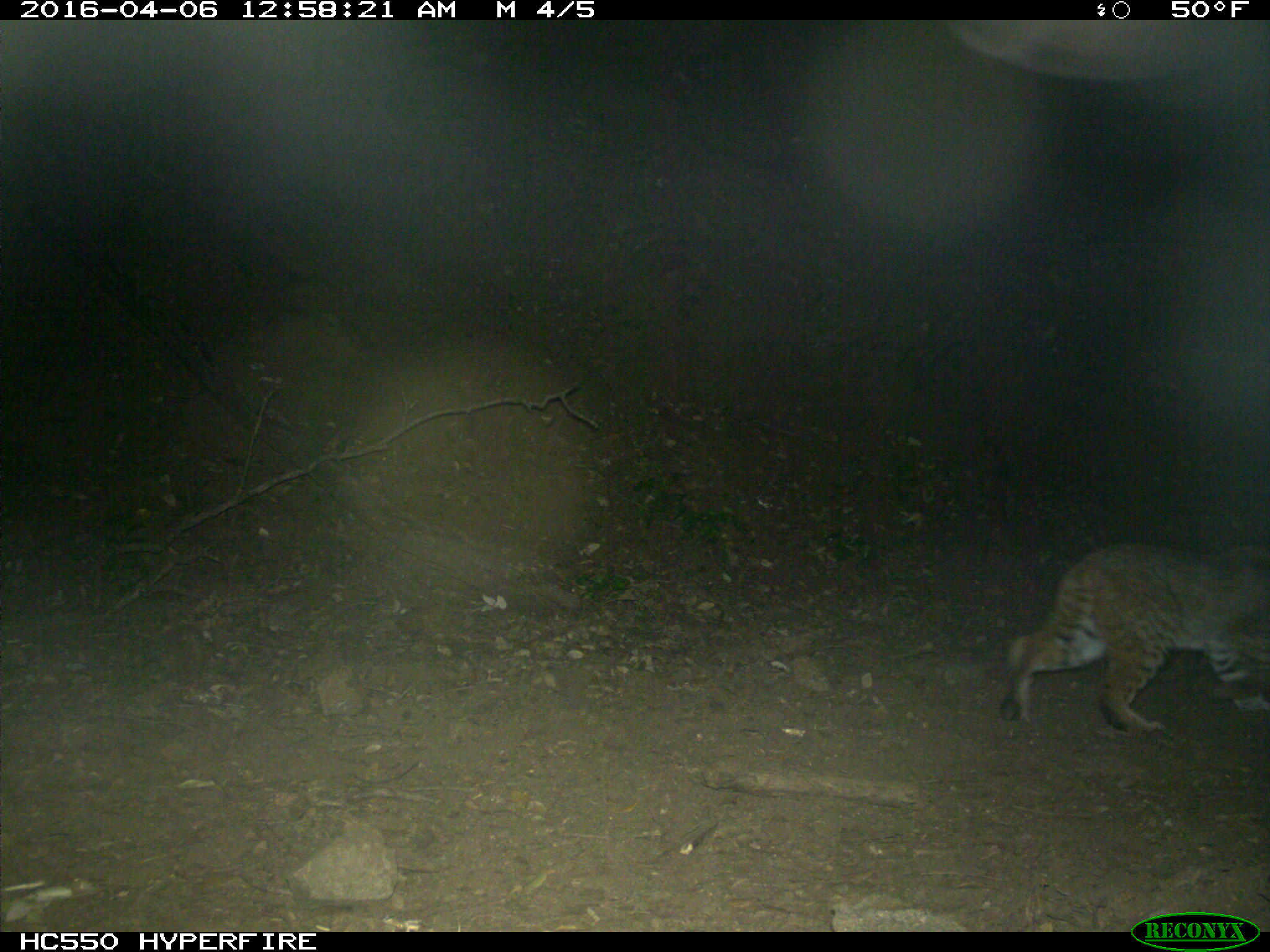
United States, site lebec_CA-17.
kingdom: Animalia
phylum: Chordata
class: Mammalia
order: Carnivora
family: Felidae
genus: Lynx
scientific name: Lynx rufus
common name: bobcat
Lynx rufus (bobcat).